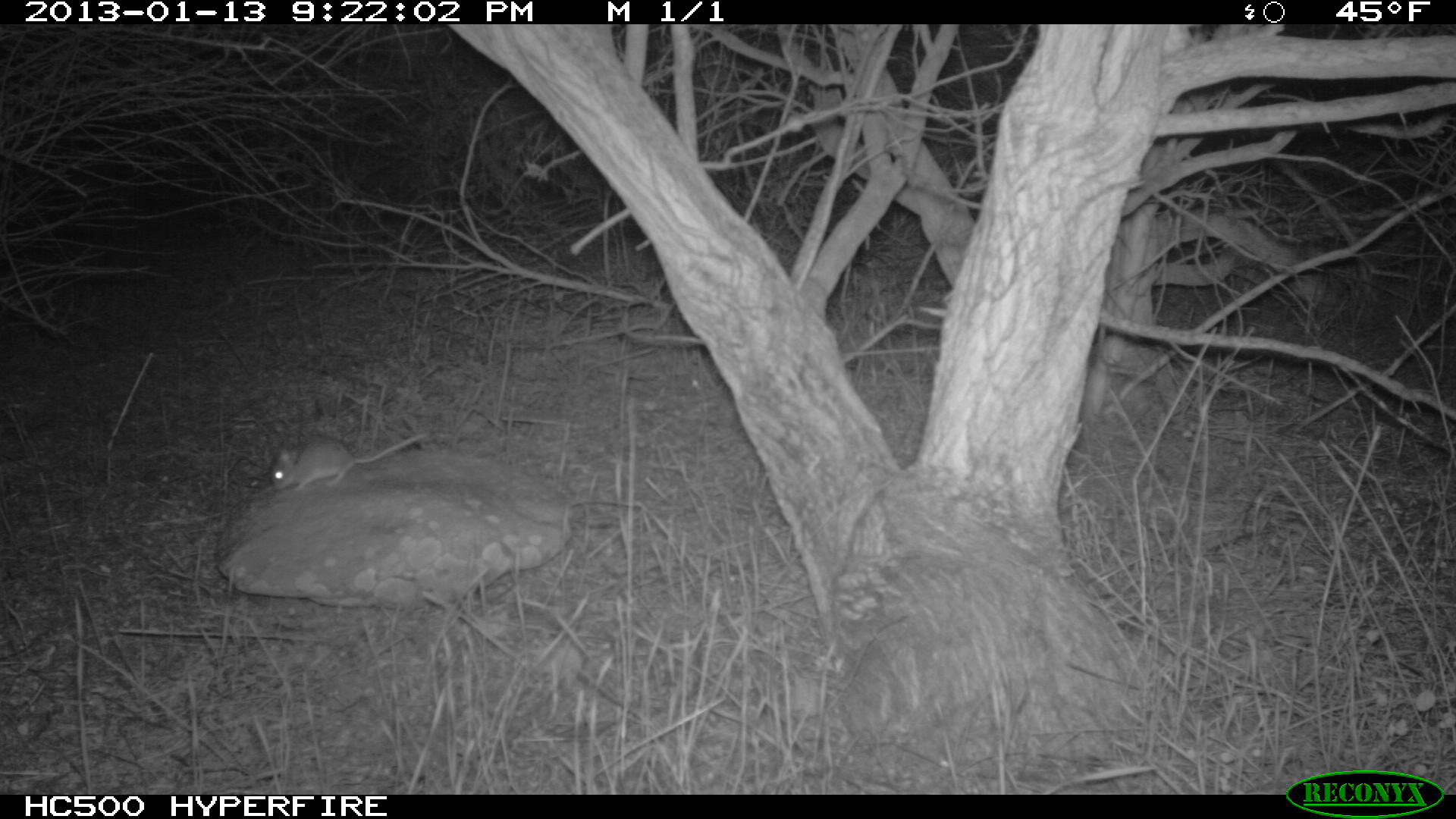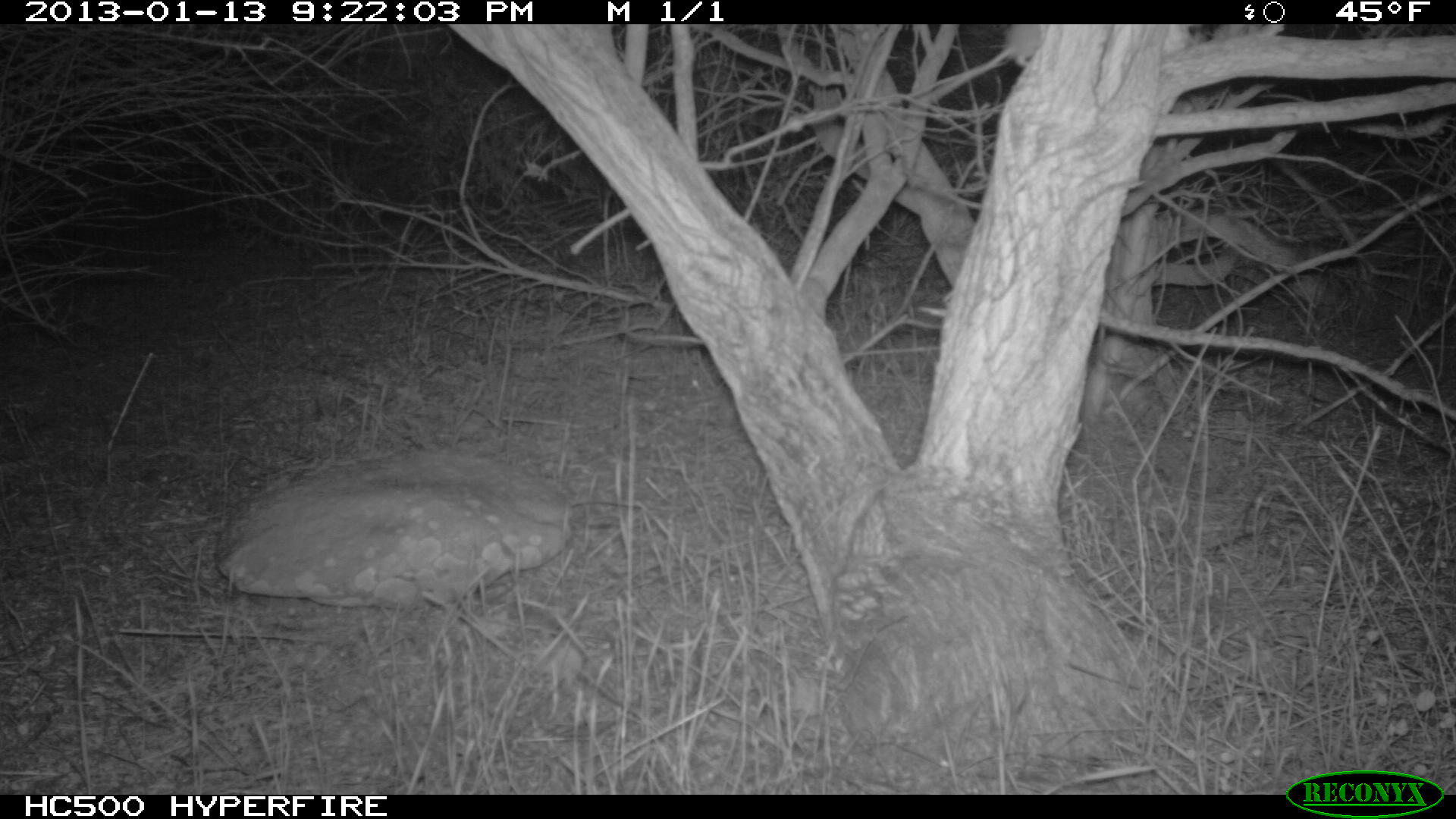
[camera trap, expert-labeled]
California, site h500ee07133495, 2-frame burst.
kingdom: Animalia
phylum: Chordata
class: Mammalia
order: Rodentia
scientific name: Rodentia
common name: rodent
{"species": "rodent (Rodentia)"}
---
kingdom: Animalia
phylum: Chordata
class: Mammalia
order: Carnivora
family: Canidae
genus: Urocyon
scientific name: Urocyon littoralis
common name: island fox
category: fox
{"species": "fox (island fox) (Urocyon littoralis)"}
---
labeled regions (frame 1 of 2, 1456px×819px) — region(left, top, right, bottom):
rodent: region(270, 431, 428, 491)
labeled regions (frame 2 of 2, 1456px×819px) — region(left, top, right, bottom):
fox: region(919, 24, 1044, 108)